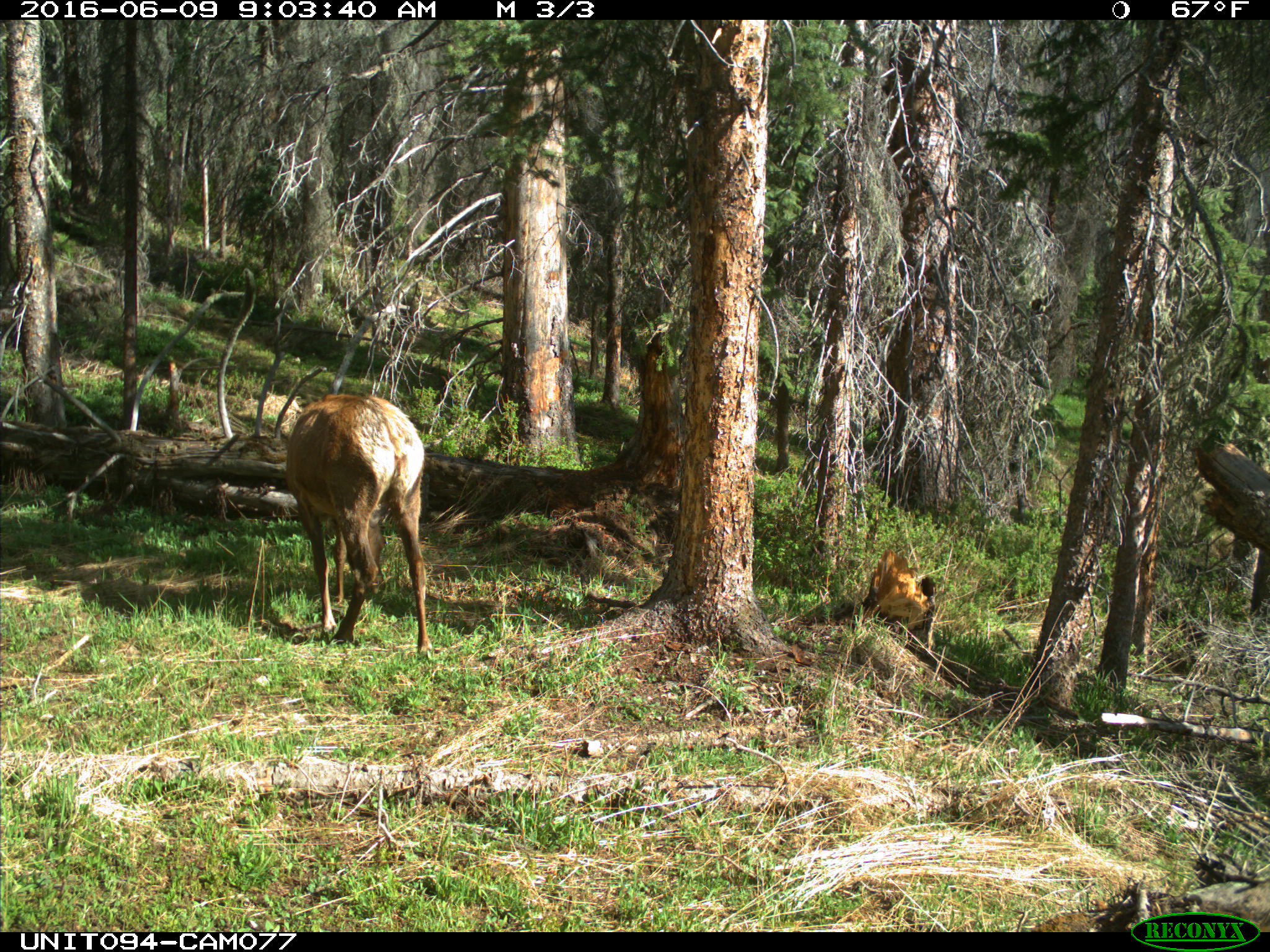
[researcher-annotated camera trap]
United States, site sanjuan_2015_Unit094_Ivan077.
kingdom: Animalia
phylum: Chordata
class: Mammalia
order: Artiodactyla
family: Cervidae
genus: Cervus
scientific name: Cervus elaphus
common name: red deer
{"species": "Cervus elaphus (red deer)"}